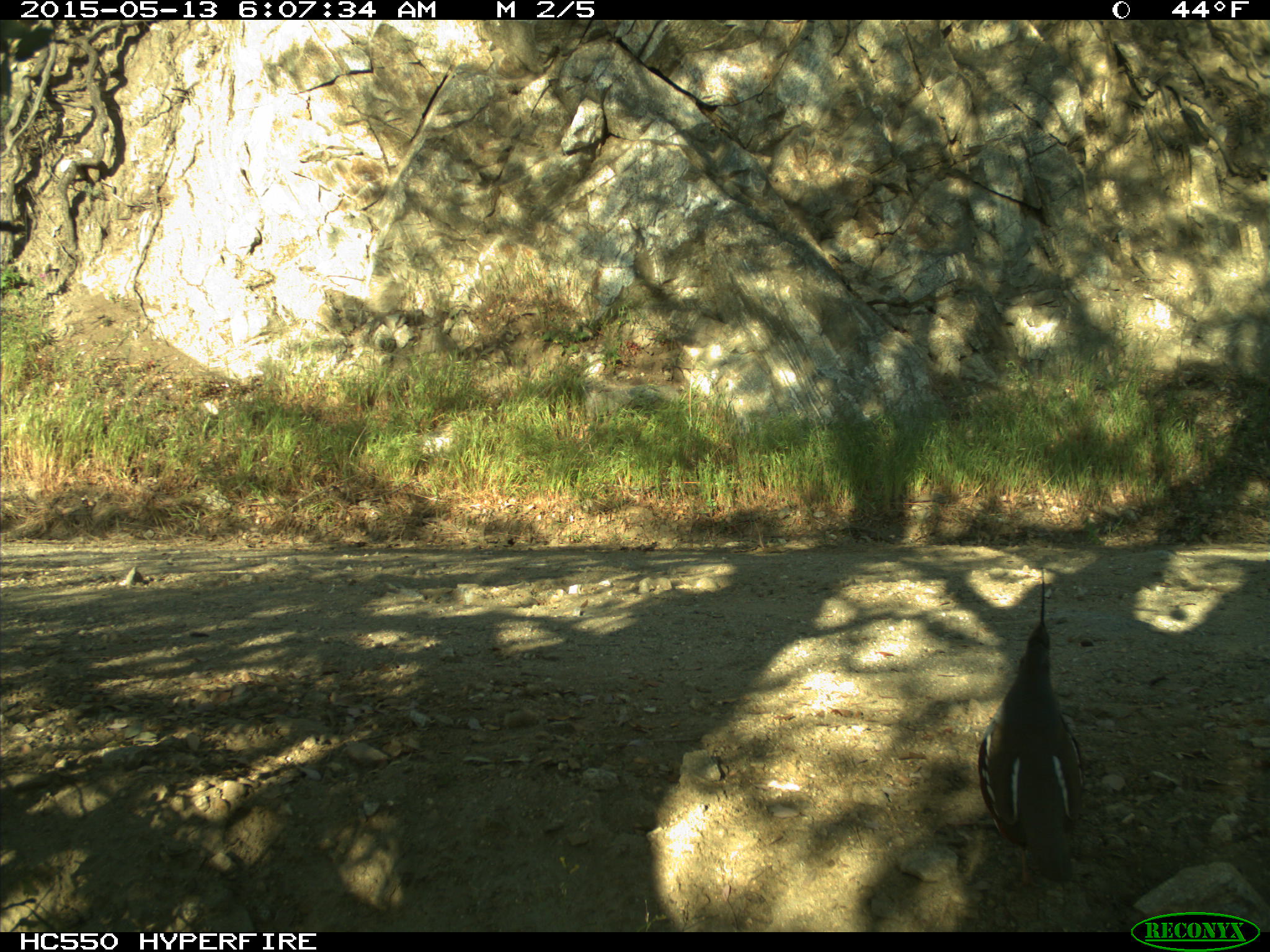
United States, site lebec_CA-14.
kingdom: Animalia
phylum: Chordata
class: Aves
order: Galliformes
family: Odontophoridae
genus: Callipepla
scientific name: Callipepla californica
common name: california quail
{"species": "Callipepla californica (california quail)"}